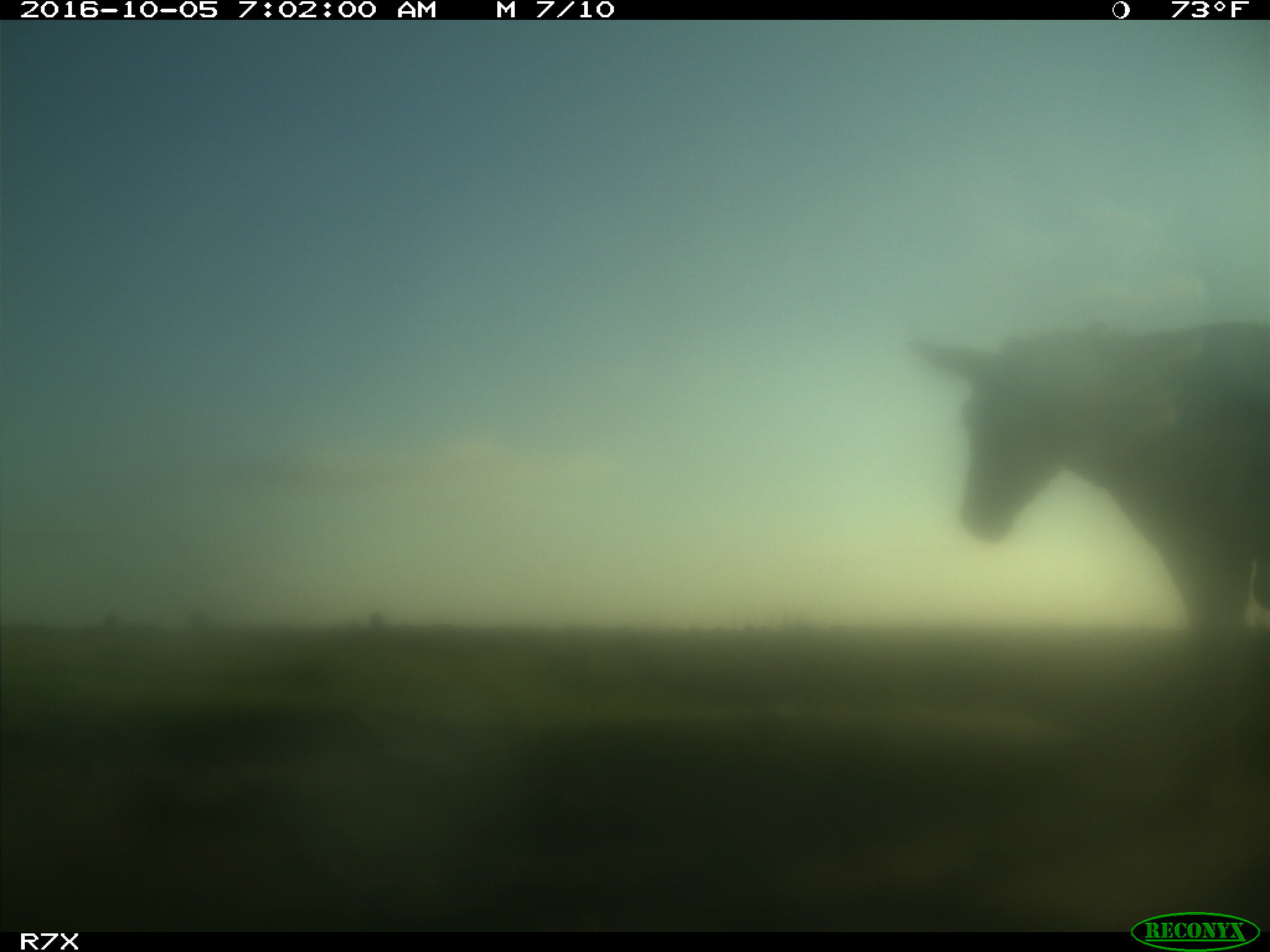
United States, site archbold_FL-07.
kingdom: Animalia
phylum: Chordata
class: Mammalia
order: Perissodactyla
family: Equidae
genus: Equus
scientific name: Equus africanus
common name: african wild ass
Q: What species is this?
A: Equus africanus (african wild ass).